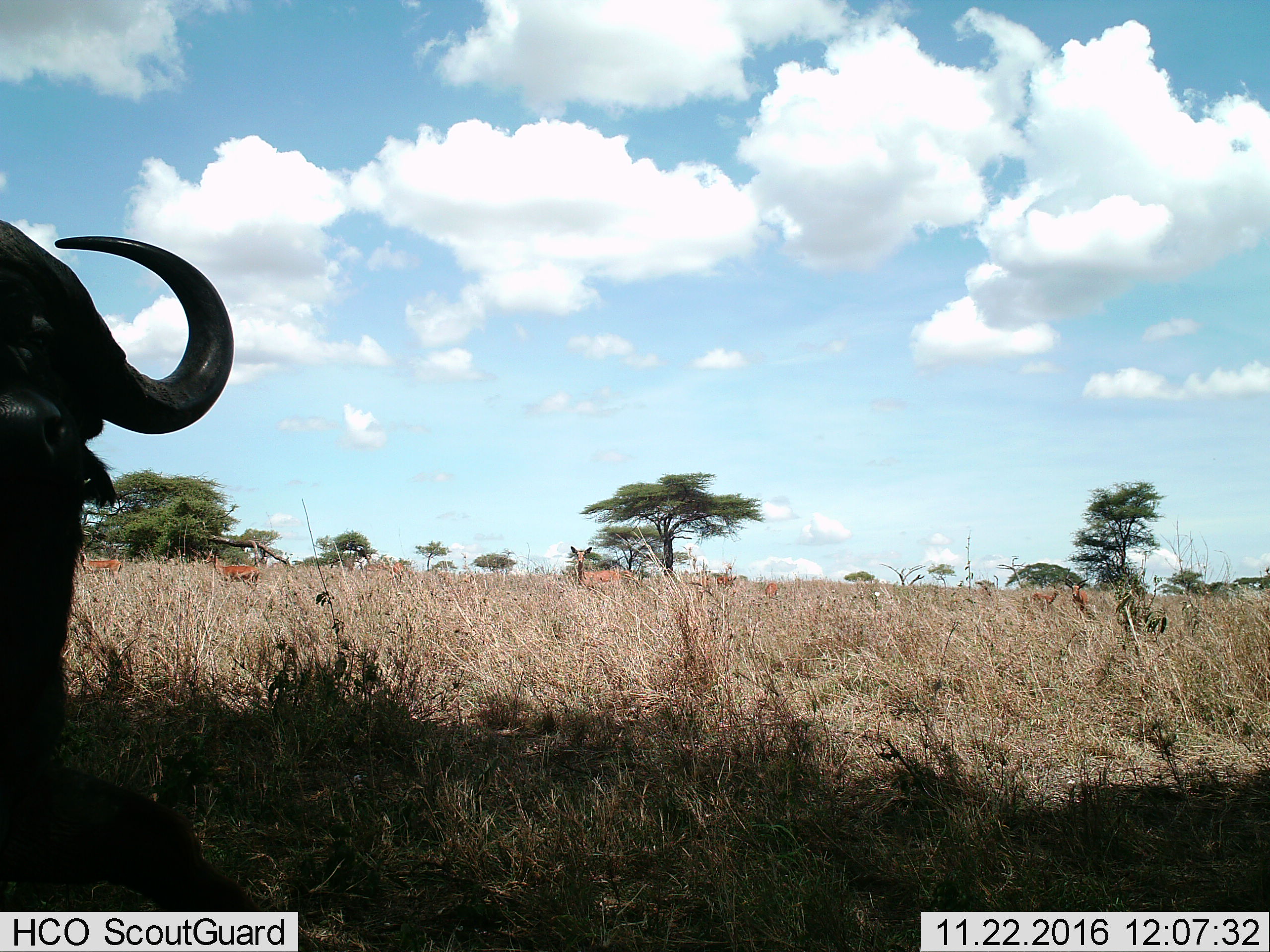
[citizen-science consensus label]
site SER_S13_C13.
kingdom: Animalia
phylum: Chordata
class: Mammalia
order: Artiodactyla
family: Bovidae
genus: Syncerus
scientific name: Syncerus caffer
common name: african buffalo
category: buffalo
Buffalo (african buffalo) (Syncerus caffer), count 1. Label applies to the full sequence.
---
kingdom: Animalia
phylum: Chordata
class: Mammalia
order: Artiodactyla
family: Bovidae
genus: Connochaetes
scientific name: Connochaetes taurinus taurinus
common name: blue wildebeest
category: wildebeestblue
Wildebeestblue (blue wildebeest) (Connochaetes taurinus taurinus), count 1. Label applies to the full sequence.